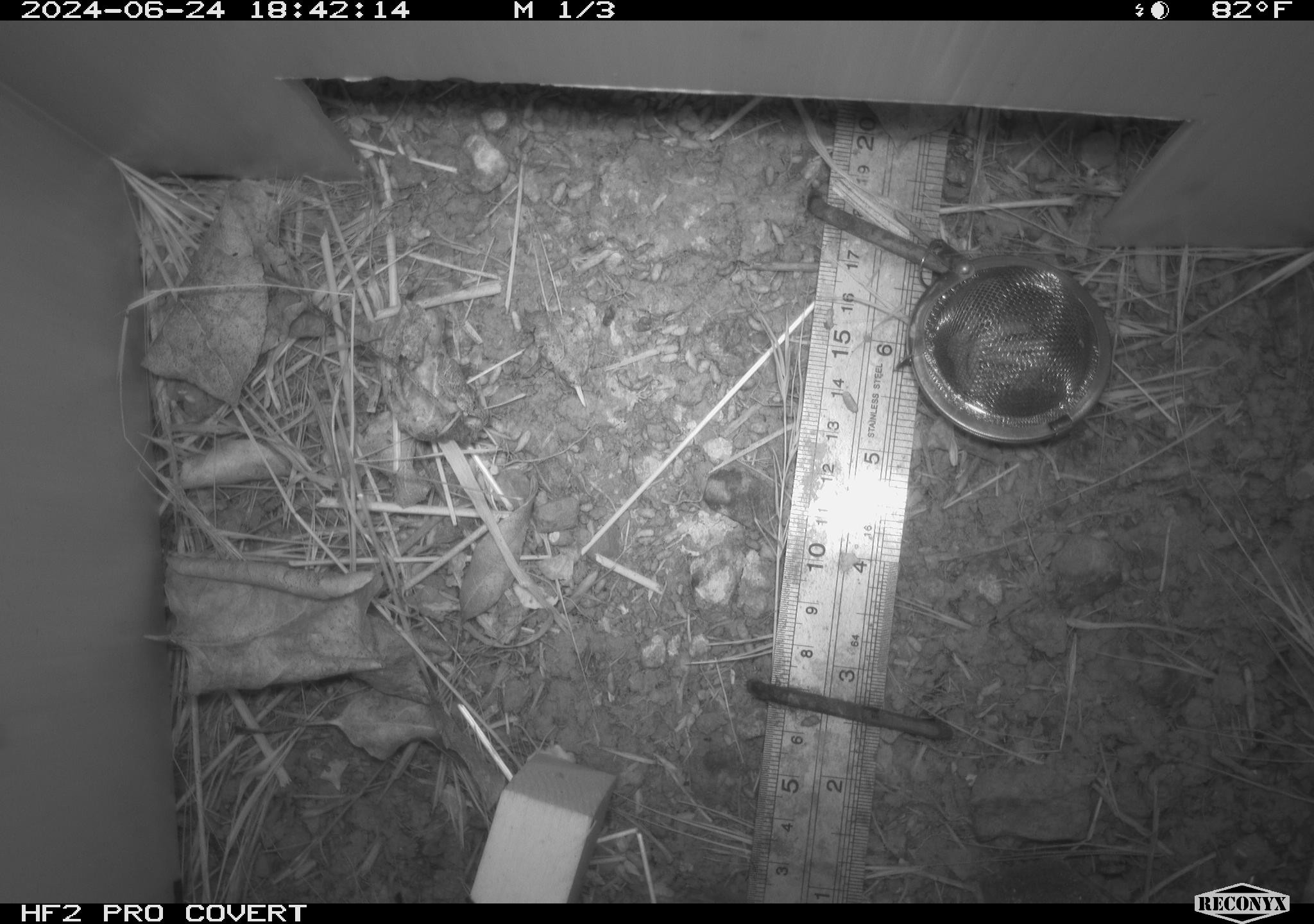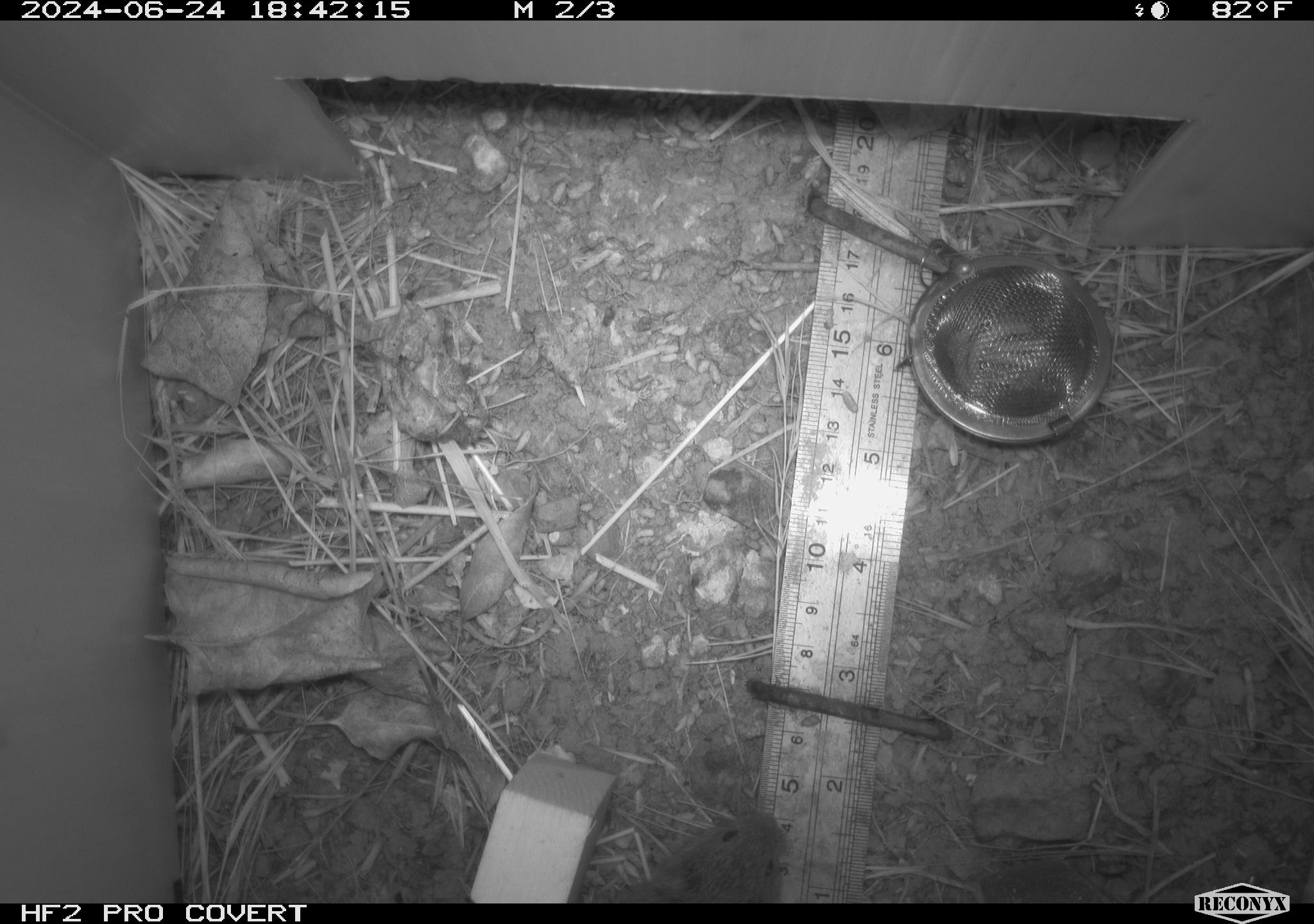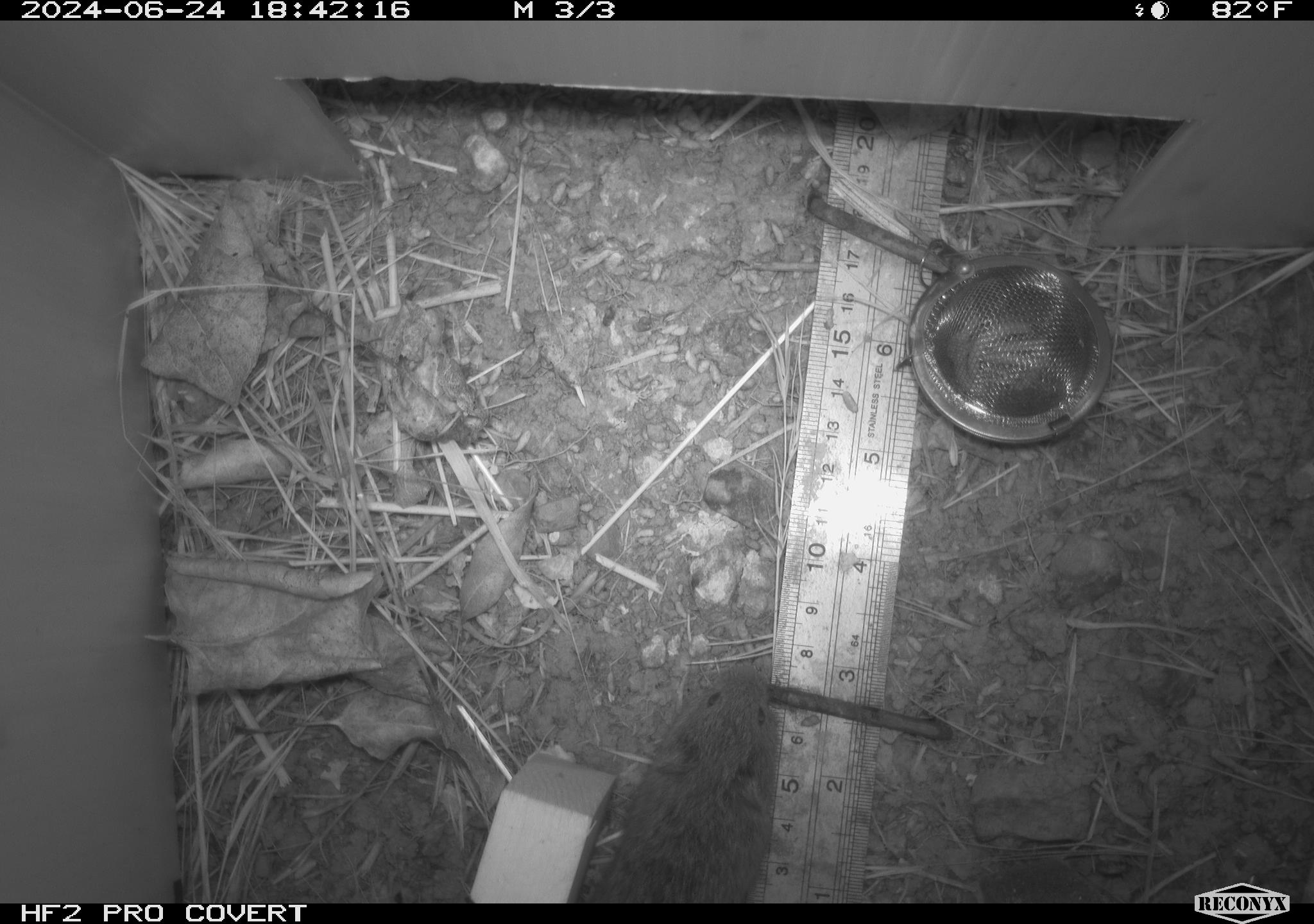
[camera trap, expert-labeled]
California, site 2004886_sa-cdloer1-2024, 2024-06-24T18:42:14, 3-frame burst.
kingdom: Animalia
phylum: Chordata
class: Mammalia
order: Rodentia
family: Cricetidae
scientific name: Arvicolinae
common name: voles, lemmings, and muskrats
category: arvicolinae subfamily